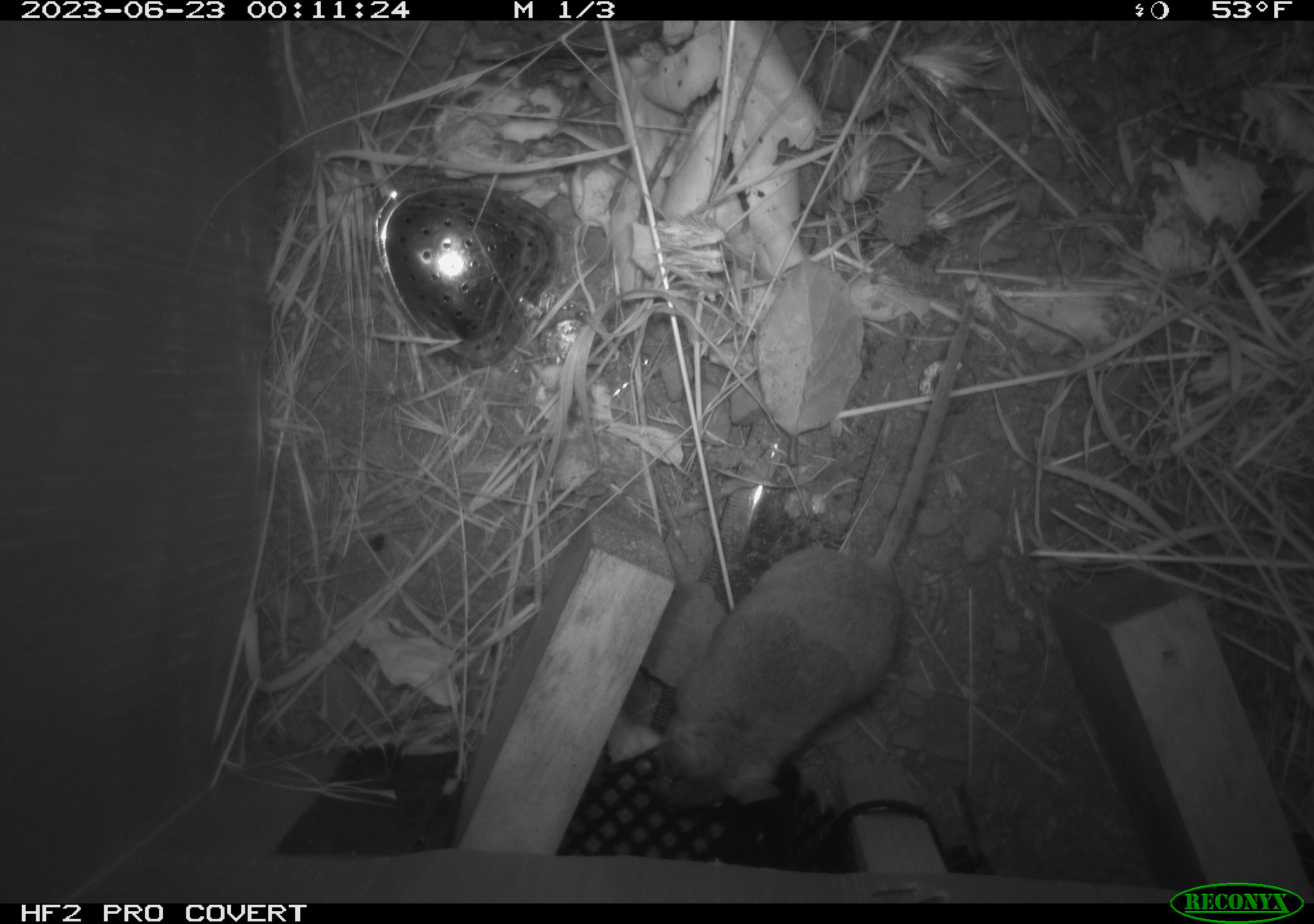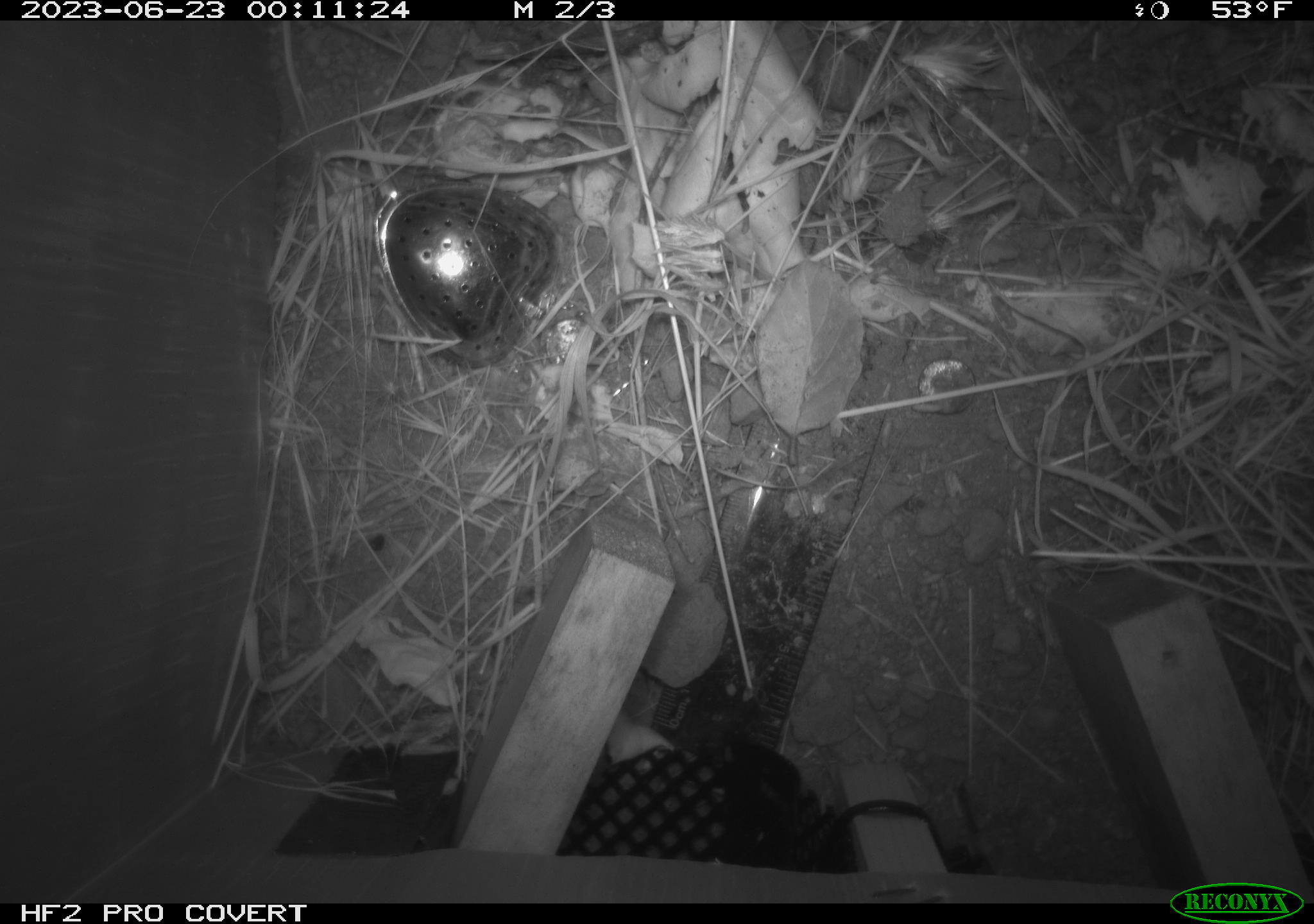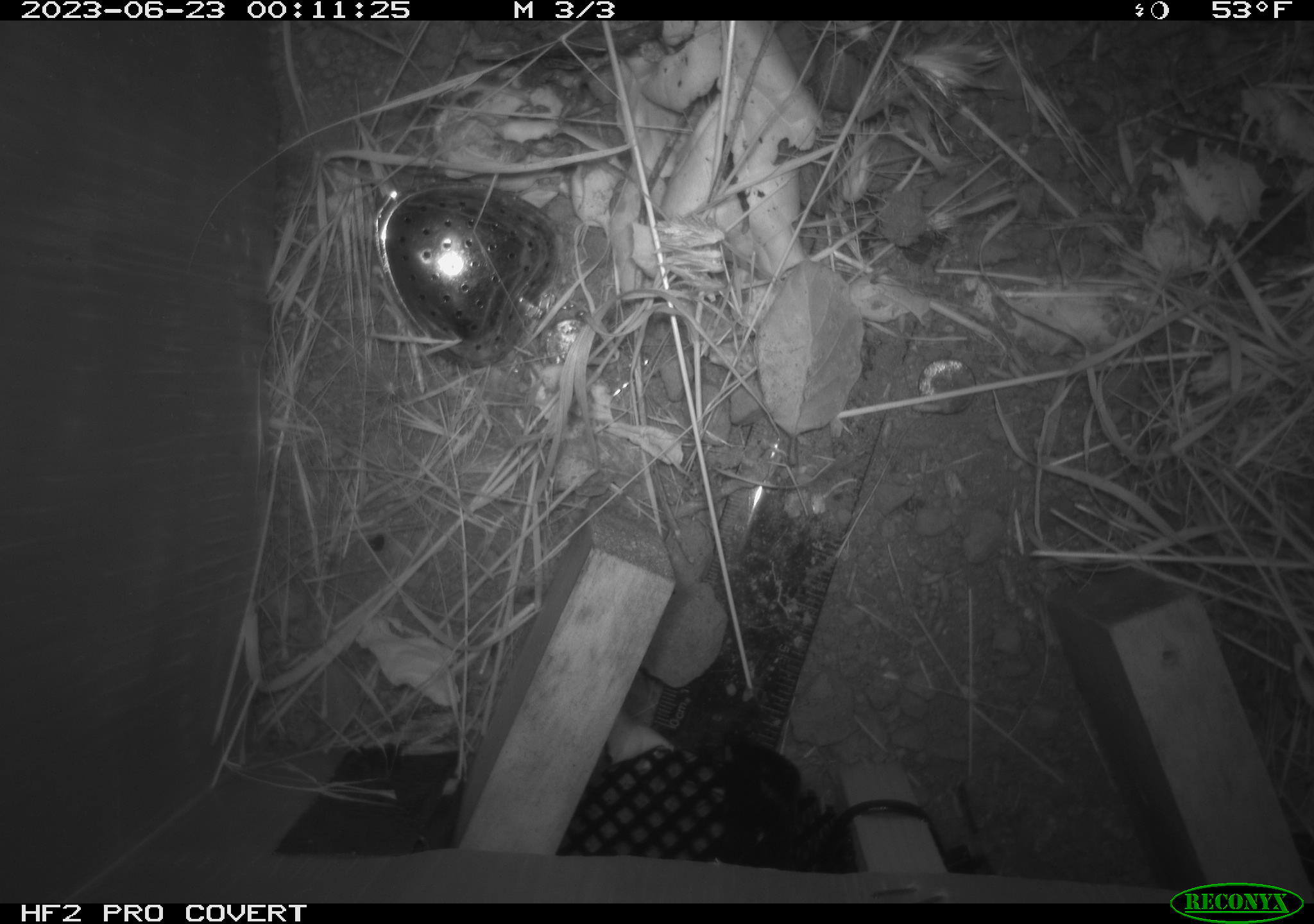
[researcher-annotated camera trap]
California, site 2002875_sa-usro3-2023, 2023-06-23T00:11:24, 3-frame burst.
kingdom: Animalia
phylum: Chordata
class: Mammalia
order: Rodentia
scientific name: Rodentia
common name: mouse species